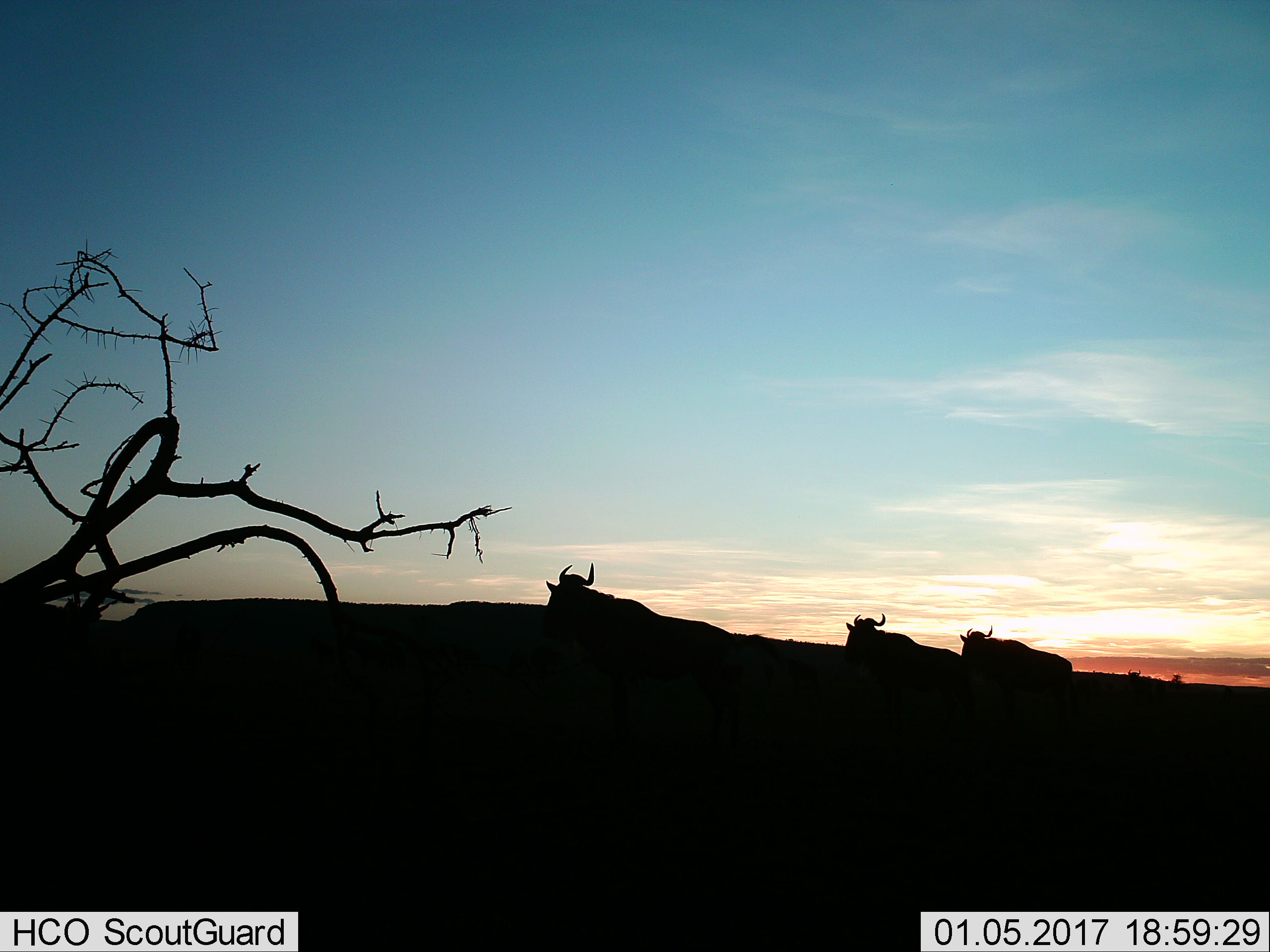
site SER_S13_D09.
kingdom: Animalia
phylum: Chordata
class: Mammalia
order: Artiodactyla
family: Bovidae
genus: Connochaetes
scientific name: Connochaetes taurinus taurinus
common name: blue wildebeest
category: wildebeestblue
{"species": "wildebeestblue (blue wildebeest) (Connochaetes taurinus taurinus)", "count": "3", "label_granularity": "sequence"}